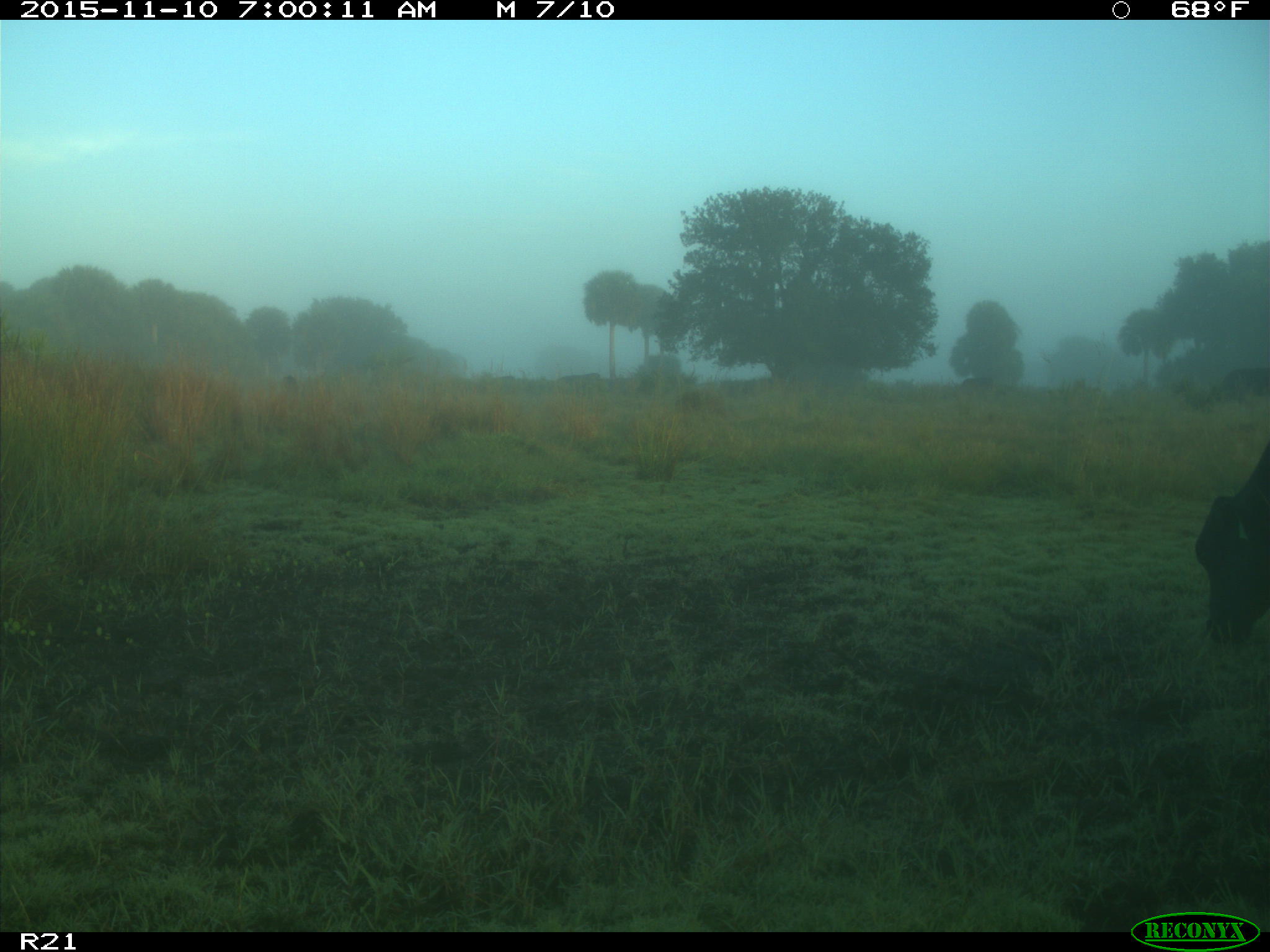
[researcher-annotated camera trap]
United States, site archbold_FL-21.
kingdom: Animalia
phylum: Chordata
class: Mammalia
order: Artiodactyla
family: Bovidae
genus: Bos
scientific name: Bos taurus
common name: domestic cow